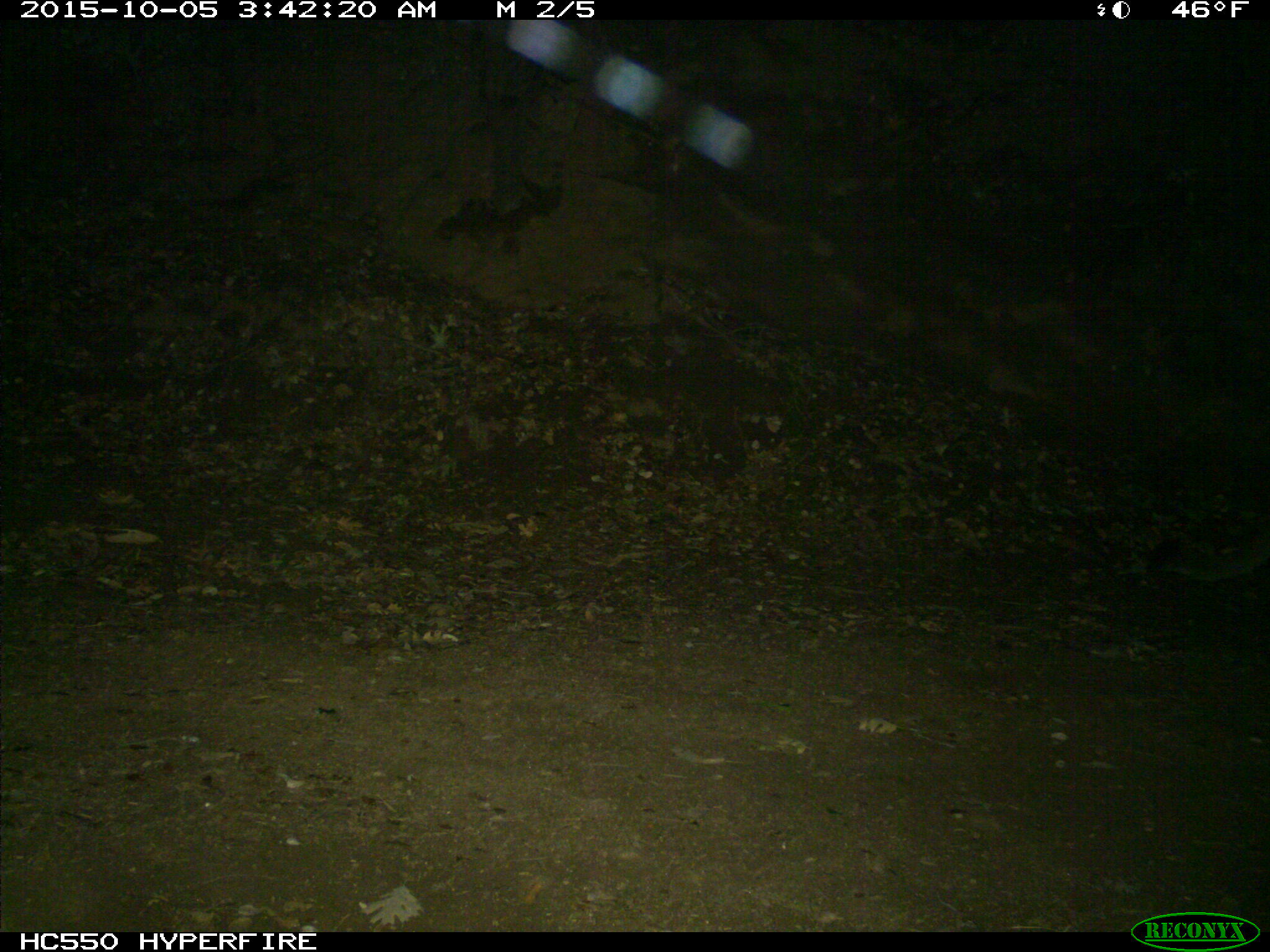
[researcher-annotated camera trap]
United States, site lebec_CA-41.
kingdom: Animalia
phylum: Chordata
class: Mammalia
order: Carnivora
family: Felidae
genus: Puma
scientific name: Puma concolor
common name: mountain lion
Puma concolor (mountain lion).